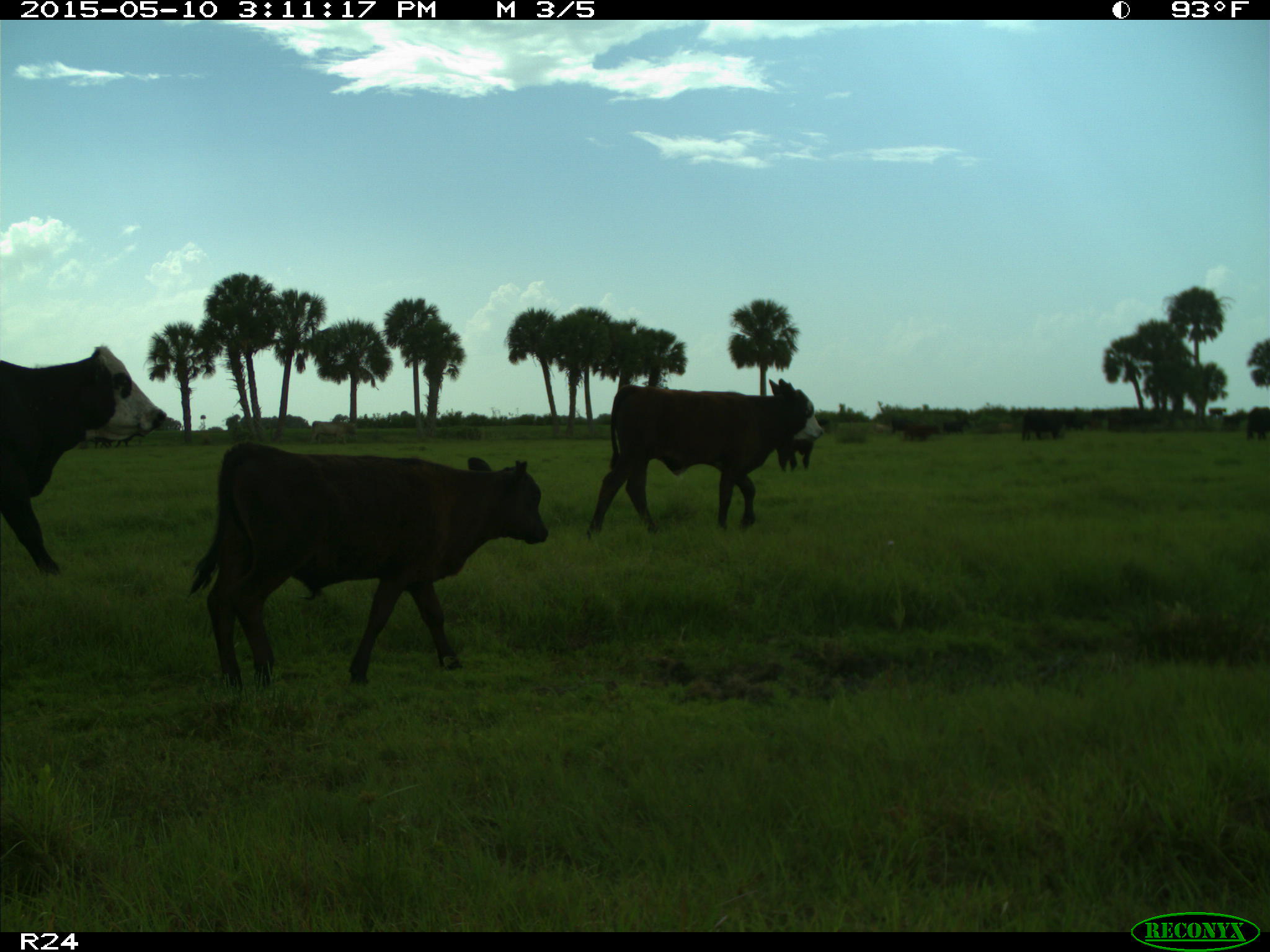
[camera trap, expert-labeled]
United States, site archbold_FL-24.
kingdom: Animalia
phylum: Chordata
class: Mammalia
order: Artiodactyla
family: Bovidae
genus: Bos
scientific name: Bos taurus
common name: domestic cow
Bos taurus (domestic cow).